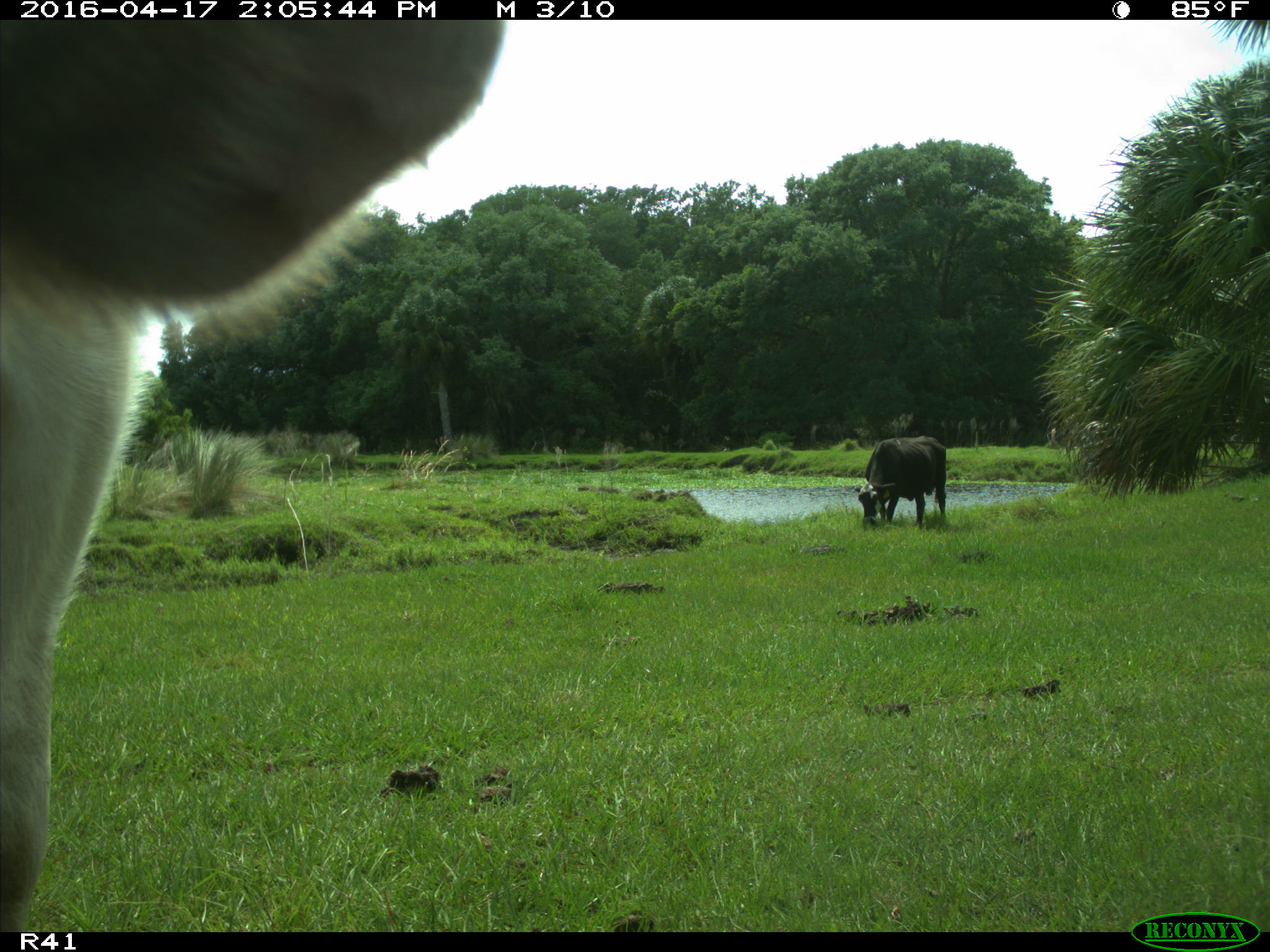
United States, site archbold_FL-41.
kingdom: Animalia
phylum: Chordata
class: Mammalia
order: Artiodactyla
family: Bovidae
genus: Bos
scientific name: Bos taurus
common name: domestic cow